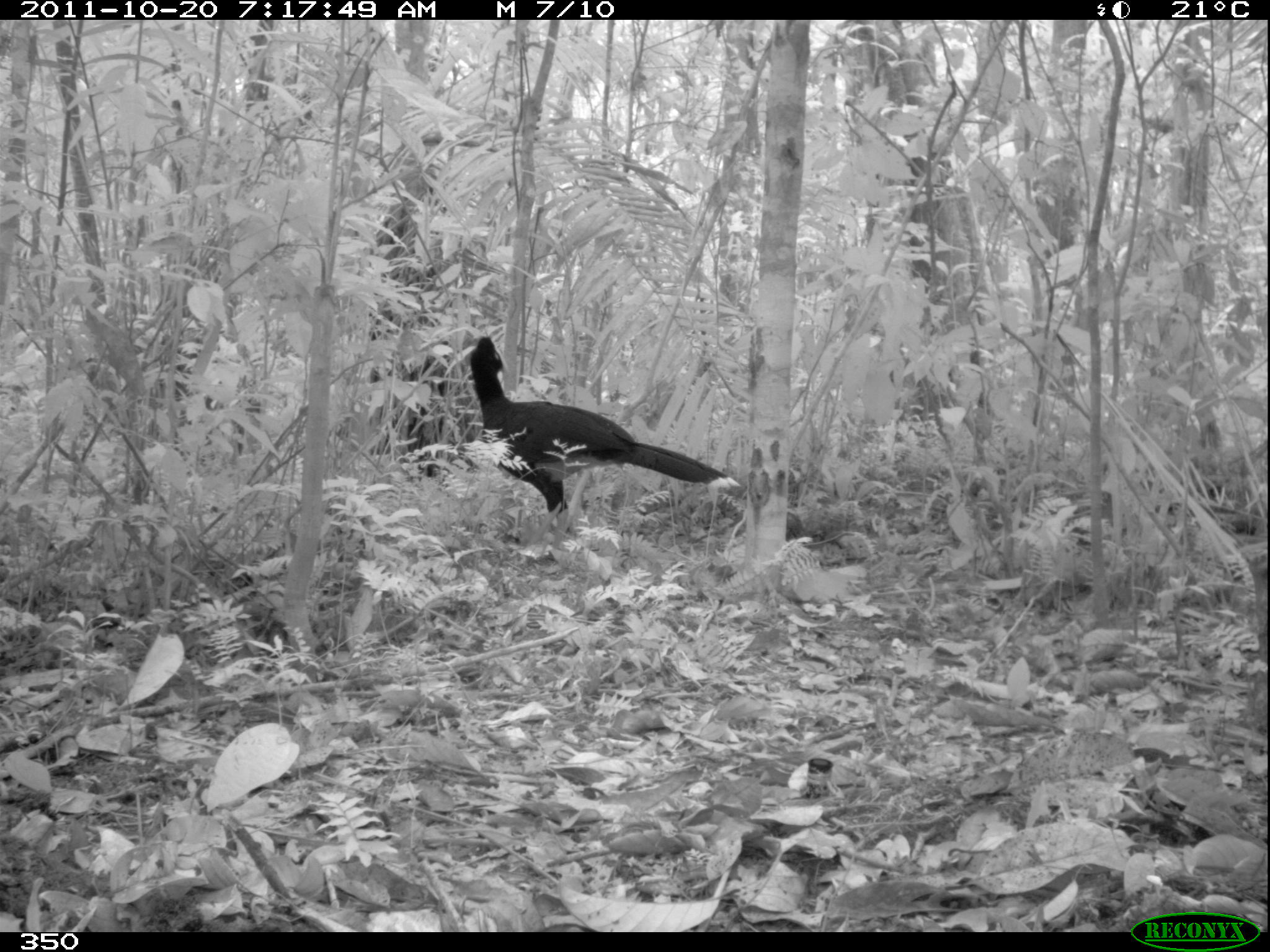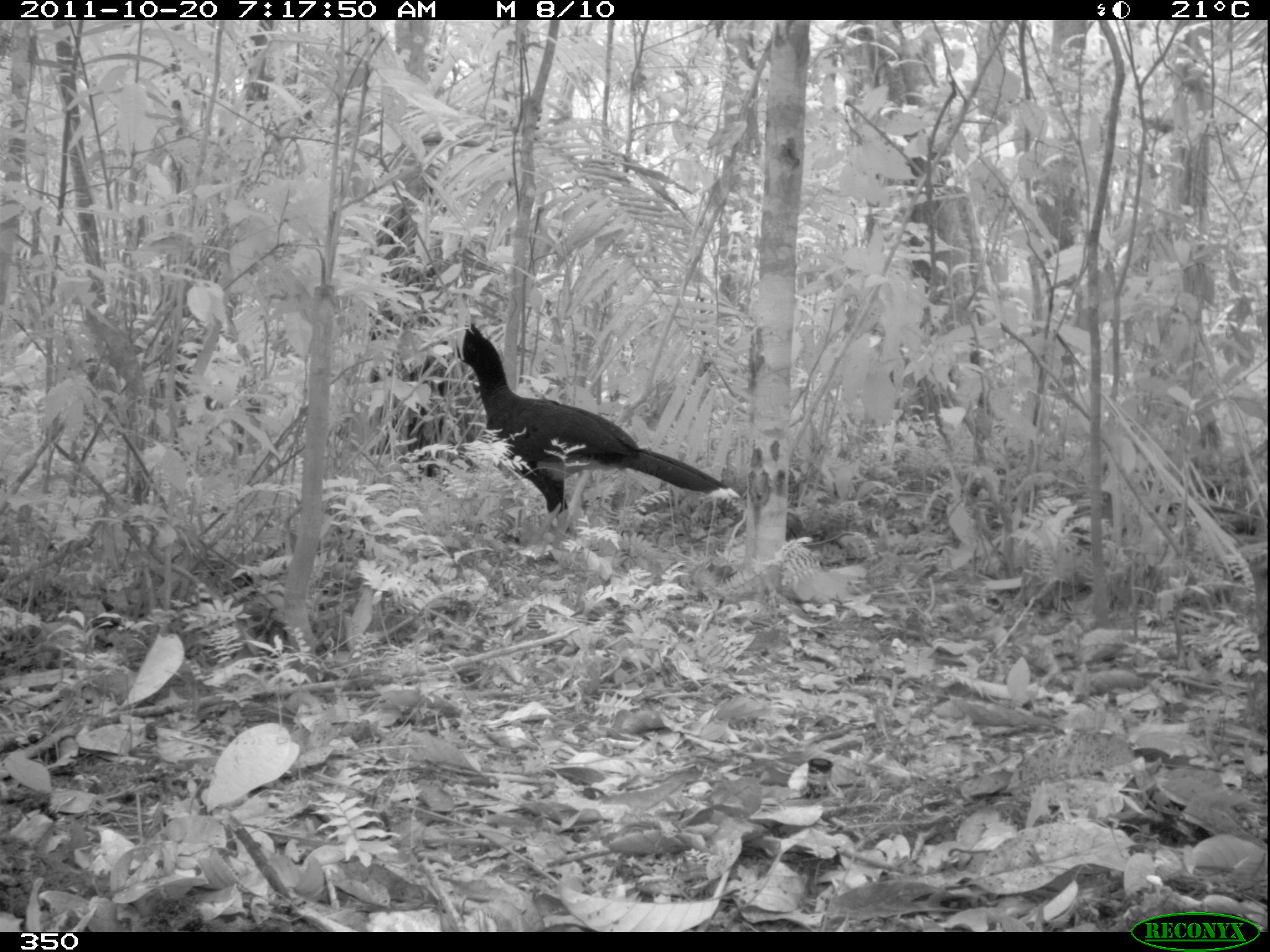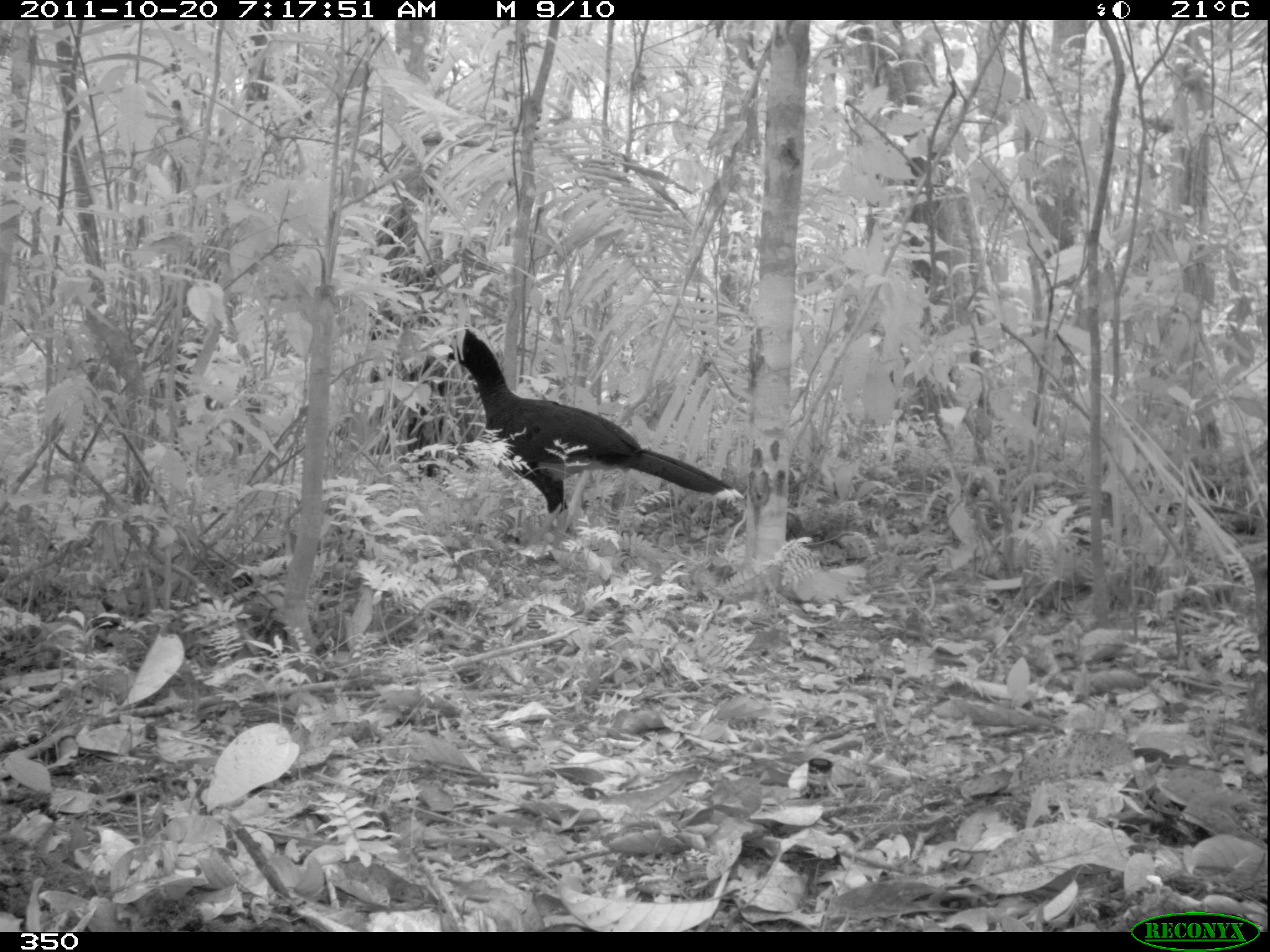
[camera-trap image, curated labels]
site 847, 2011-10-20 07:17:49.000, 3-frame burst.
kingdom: Animalia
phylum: Chordata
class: Aves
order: Galliformes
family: Cracidae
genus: Mitu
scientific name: Mitu tuberosum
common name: razor-billed curassow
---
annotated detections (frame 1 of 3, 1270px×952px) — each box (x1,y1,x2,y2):
mitu tuberosum: (468,332,741,550)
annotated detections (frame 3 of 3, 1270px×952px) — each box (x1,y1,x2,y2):
mitu tuberosum: (439,327,746,552)